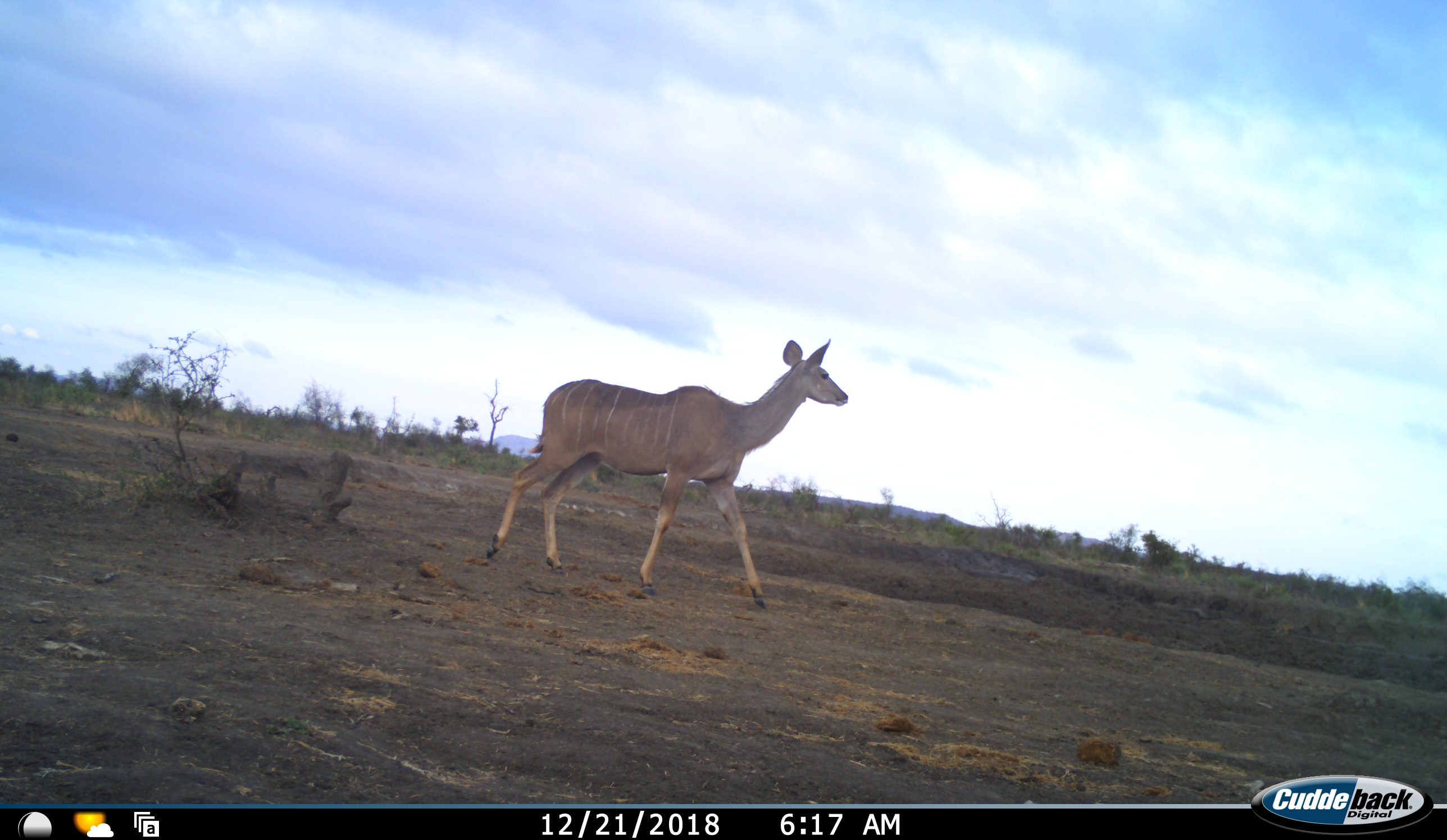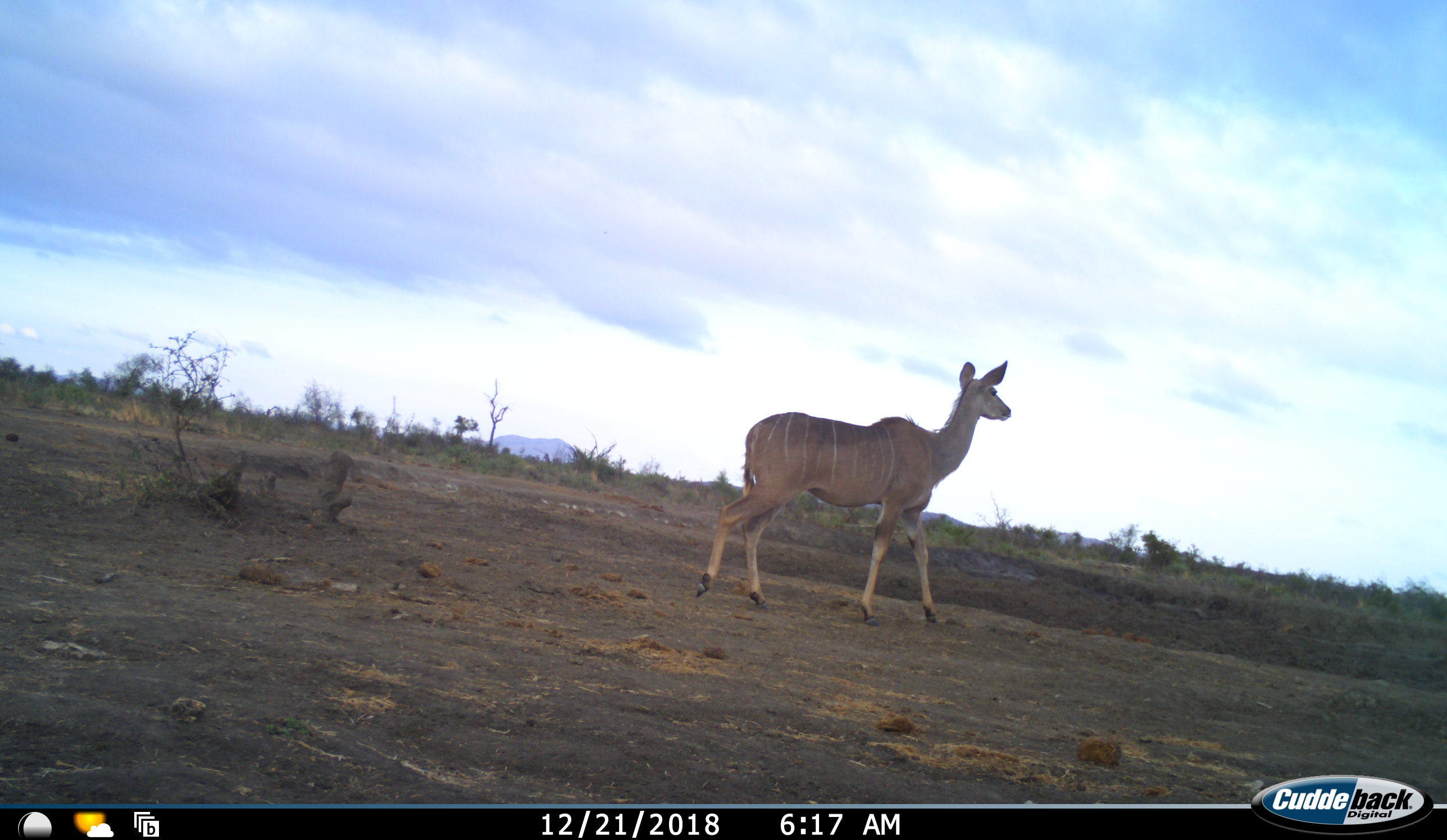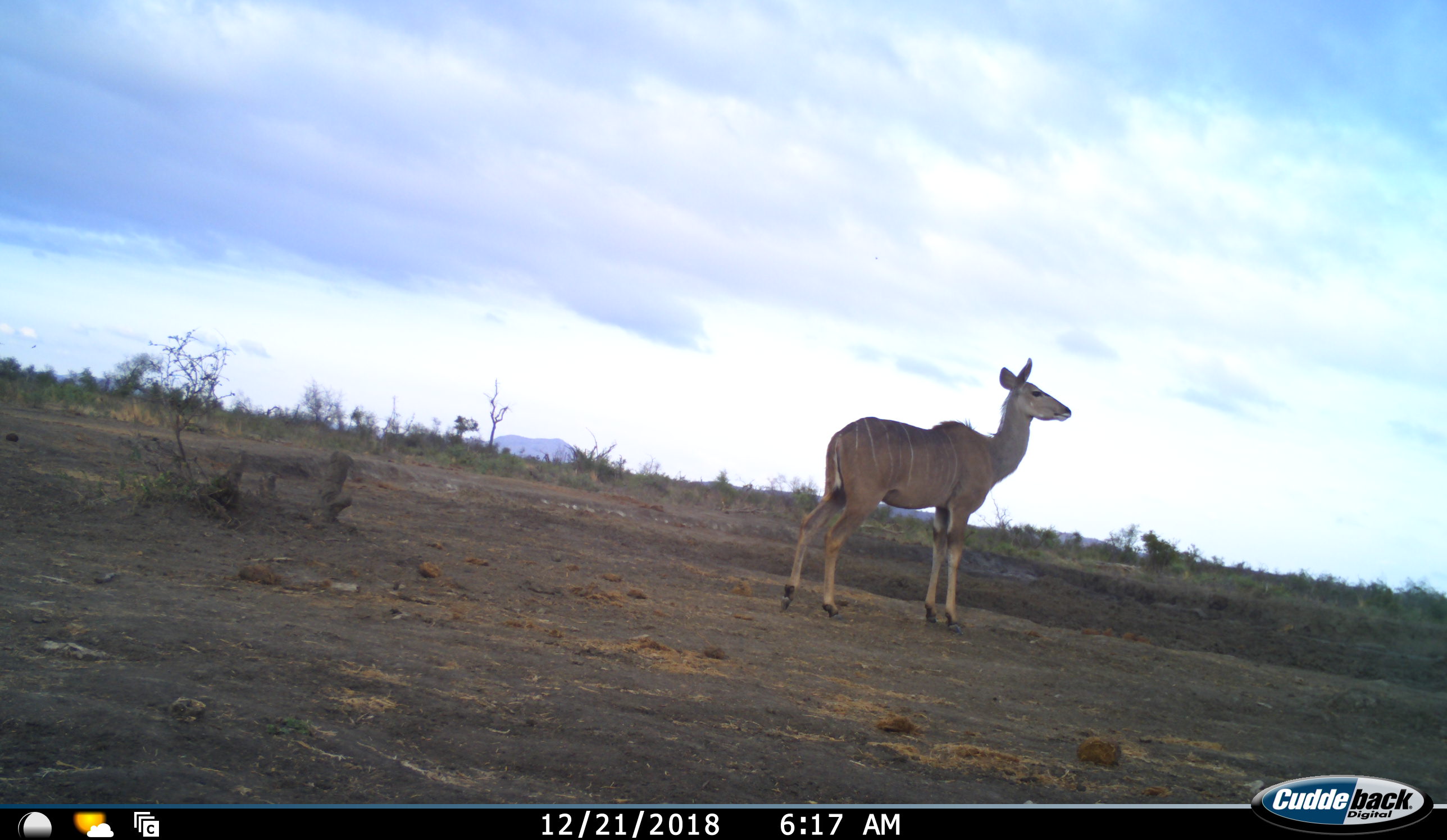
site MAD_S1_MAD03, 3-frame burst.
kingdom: Animalia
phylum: Chordata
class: Mammalia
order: Artiodactyla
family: Bovidae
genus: Tragelaphus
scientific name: Tragelaphus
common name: kudu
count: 1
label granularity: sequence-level